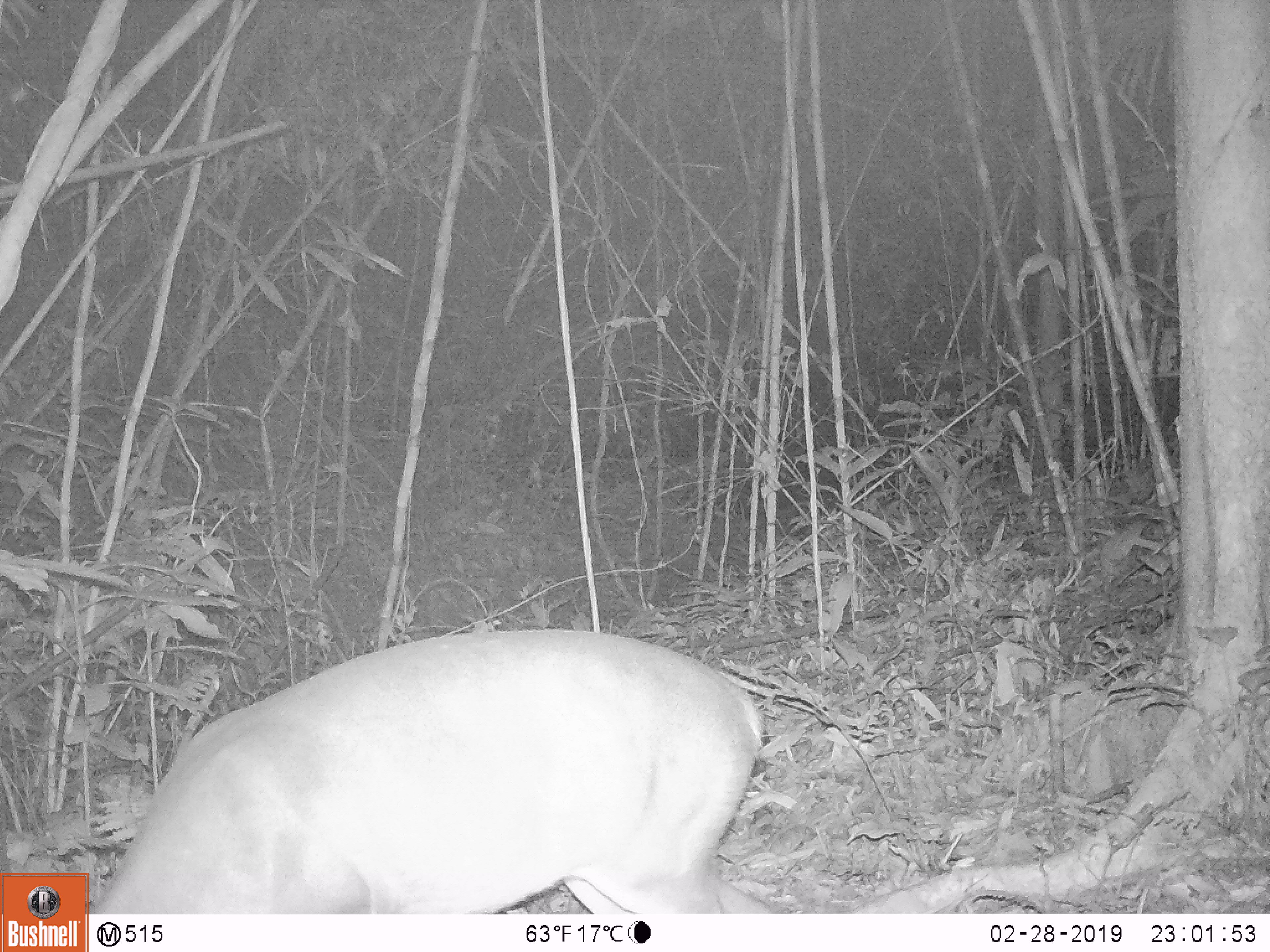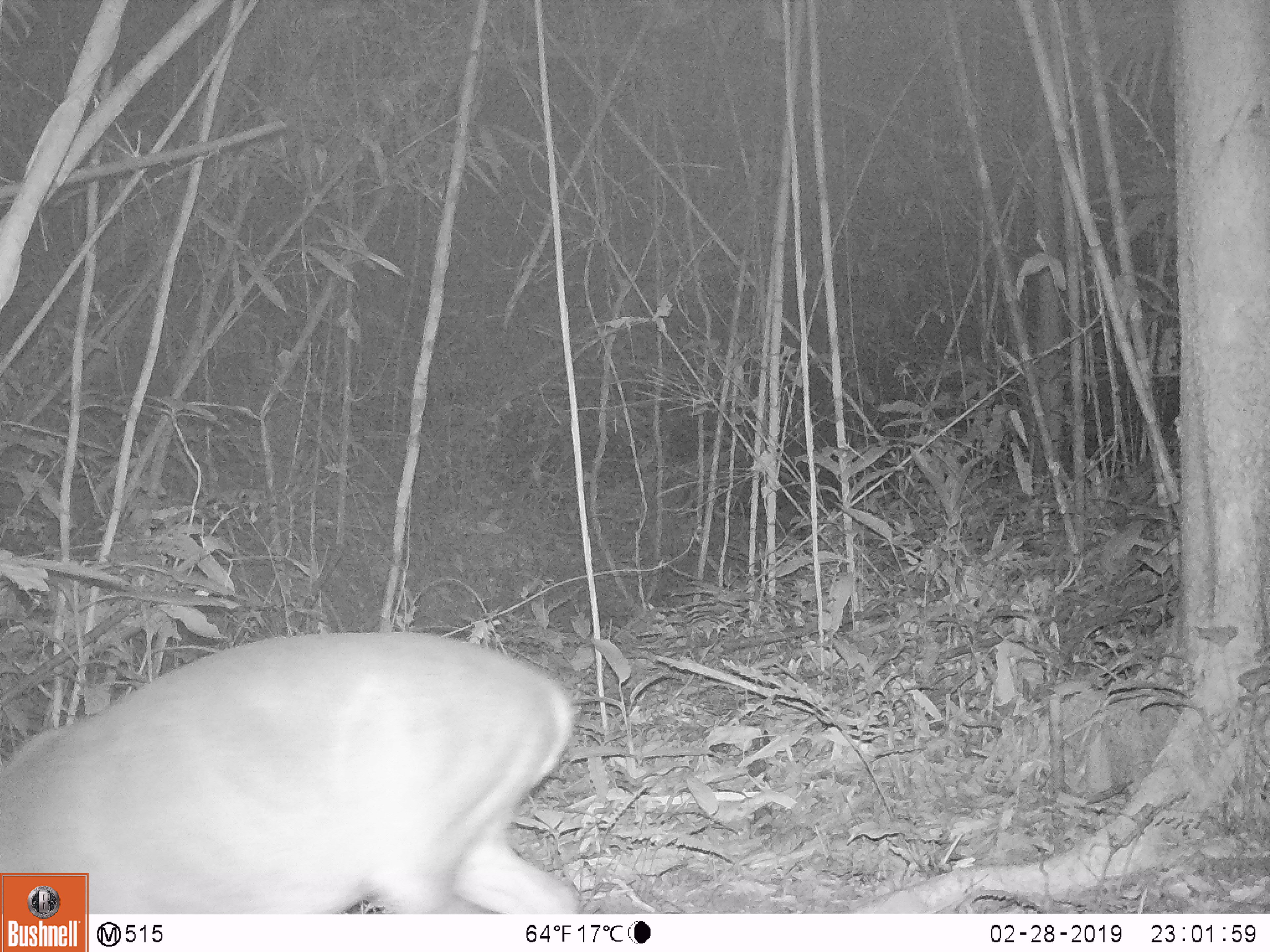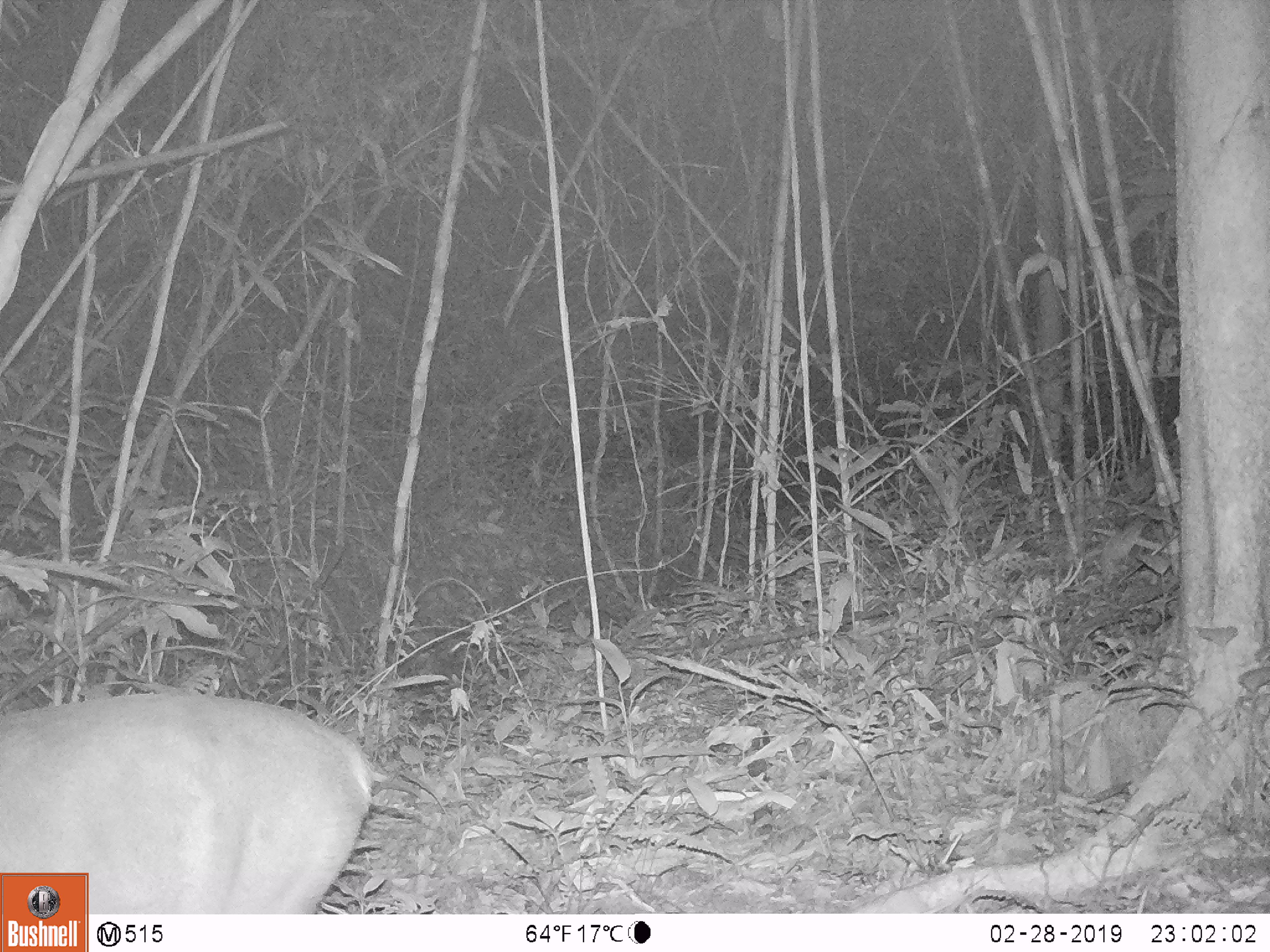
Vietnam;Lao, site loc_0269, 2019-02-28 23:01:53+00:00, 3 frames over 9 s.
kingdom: Animalia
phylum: Chordata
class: Mammalia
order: Artiodactyla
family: Cervidae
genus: Muntiacus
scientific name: Muntiacus vuquangensis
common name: large-antlered muntjac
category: large antlered muntjac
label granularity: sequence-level